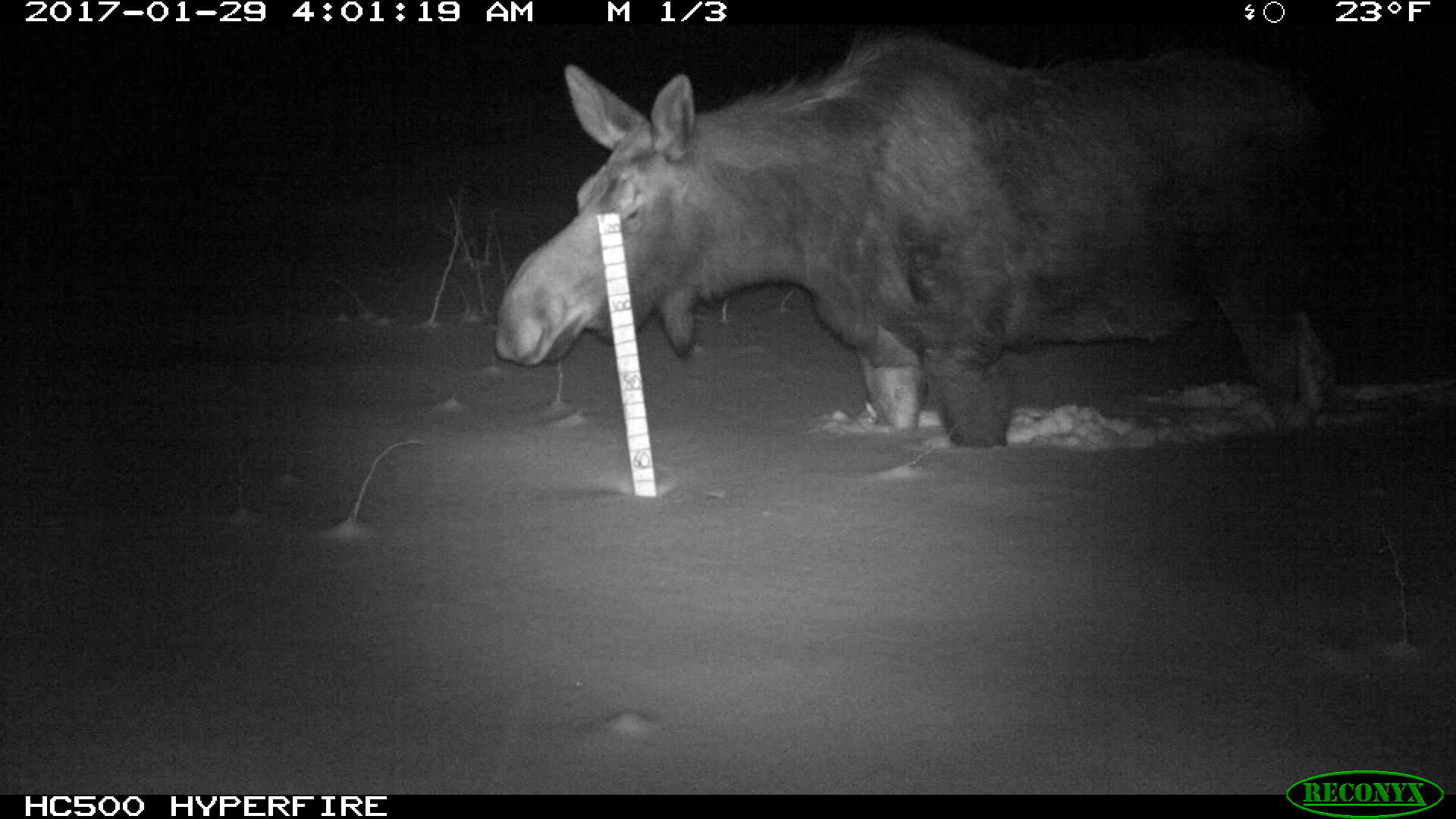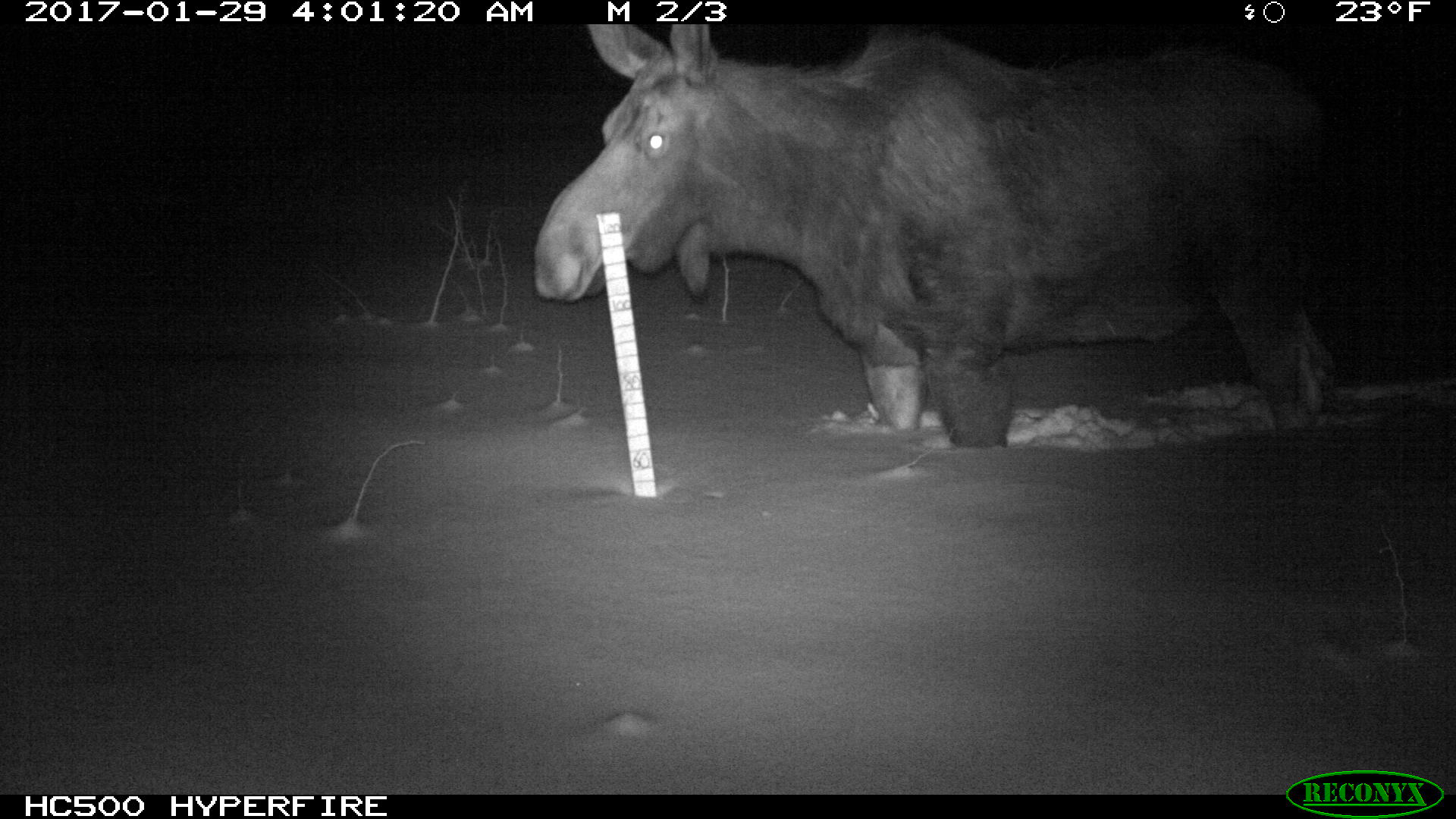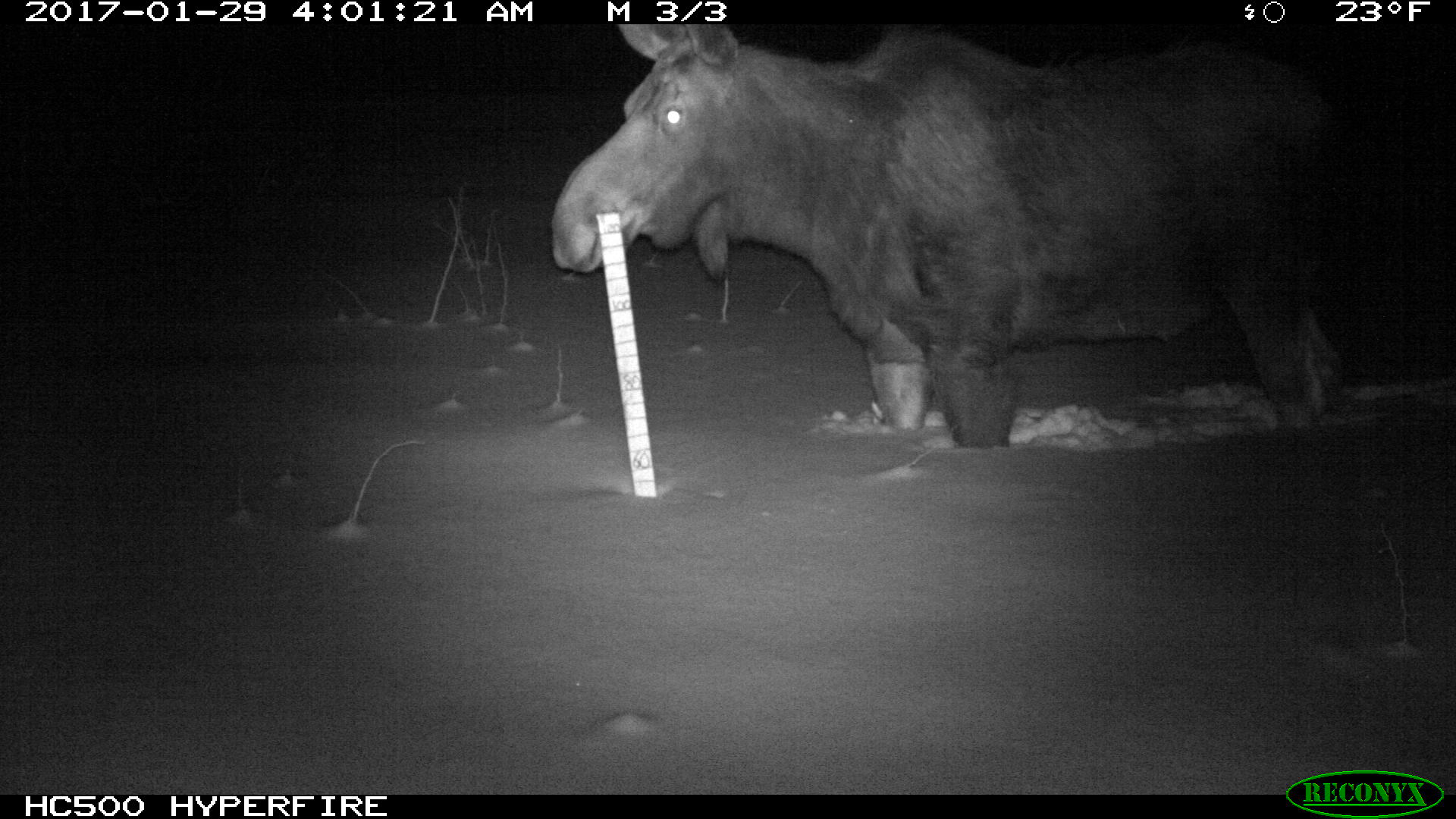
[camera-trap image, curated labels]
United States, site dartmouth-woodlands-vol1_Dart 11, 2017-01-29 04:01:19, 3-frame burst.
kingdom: Animalia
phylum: Chordata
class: Mammalia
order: Artiodactyla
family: Cervidae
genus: Alces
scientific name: Alces alces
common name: moose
Moose (Alces alces).